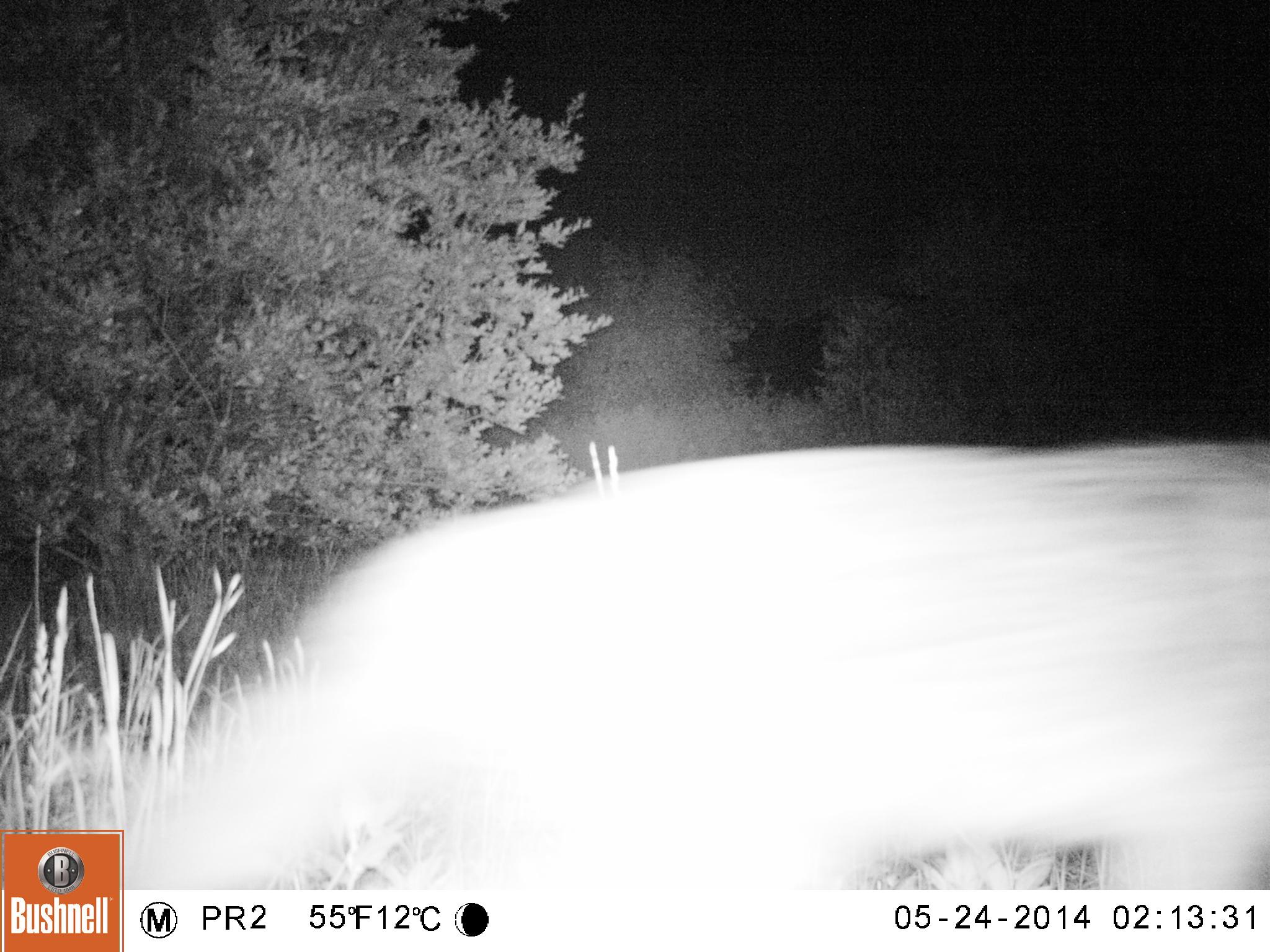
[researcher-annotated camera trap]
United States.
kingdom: Animalia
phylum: Chordata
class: Mammalia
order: Carnivora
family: Canidae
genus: Canis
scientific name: Canis latrans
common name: coyote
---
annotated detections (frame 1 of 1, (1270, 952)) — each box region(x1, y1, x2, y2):
Coyote: region(90, 397, 1268, 885)